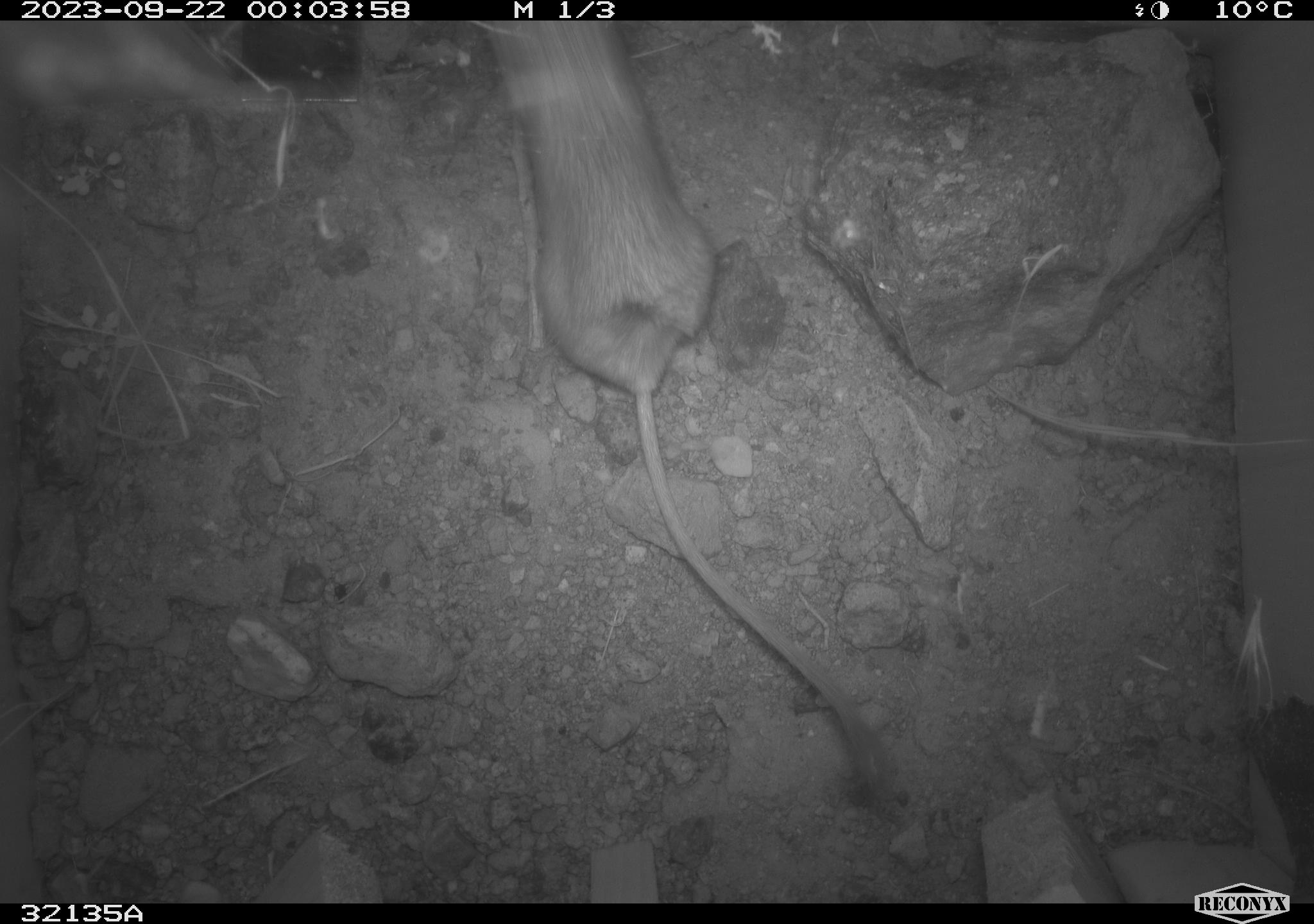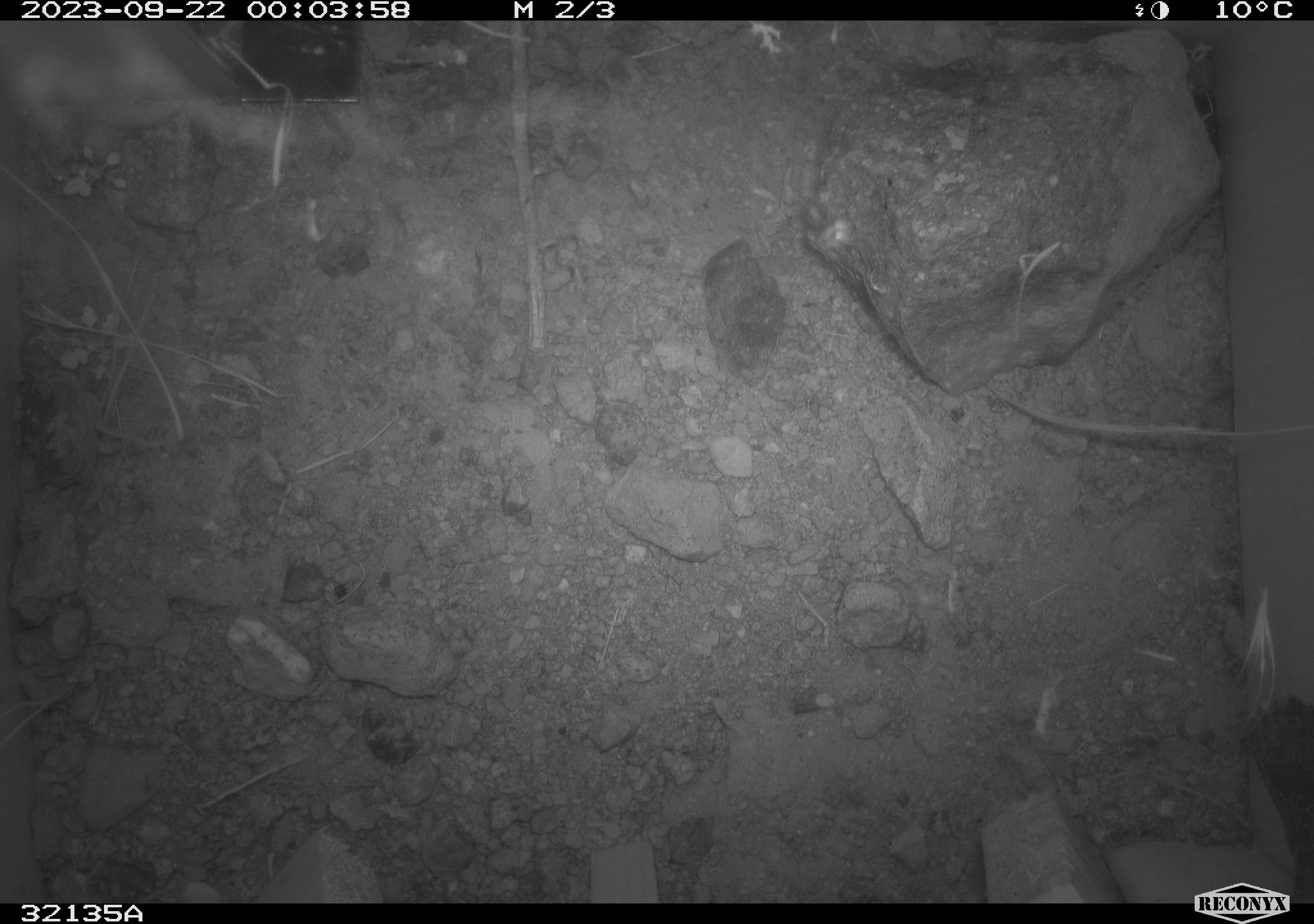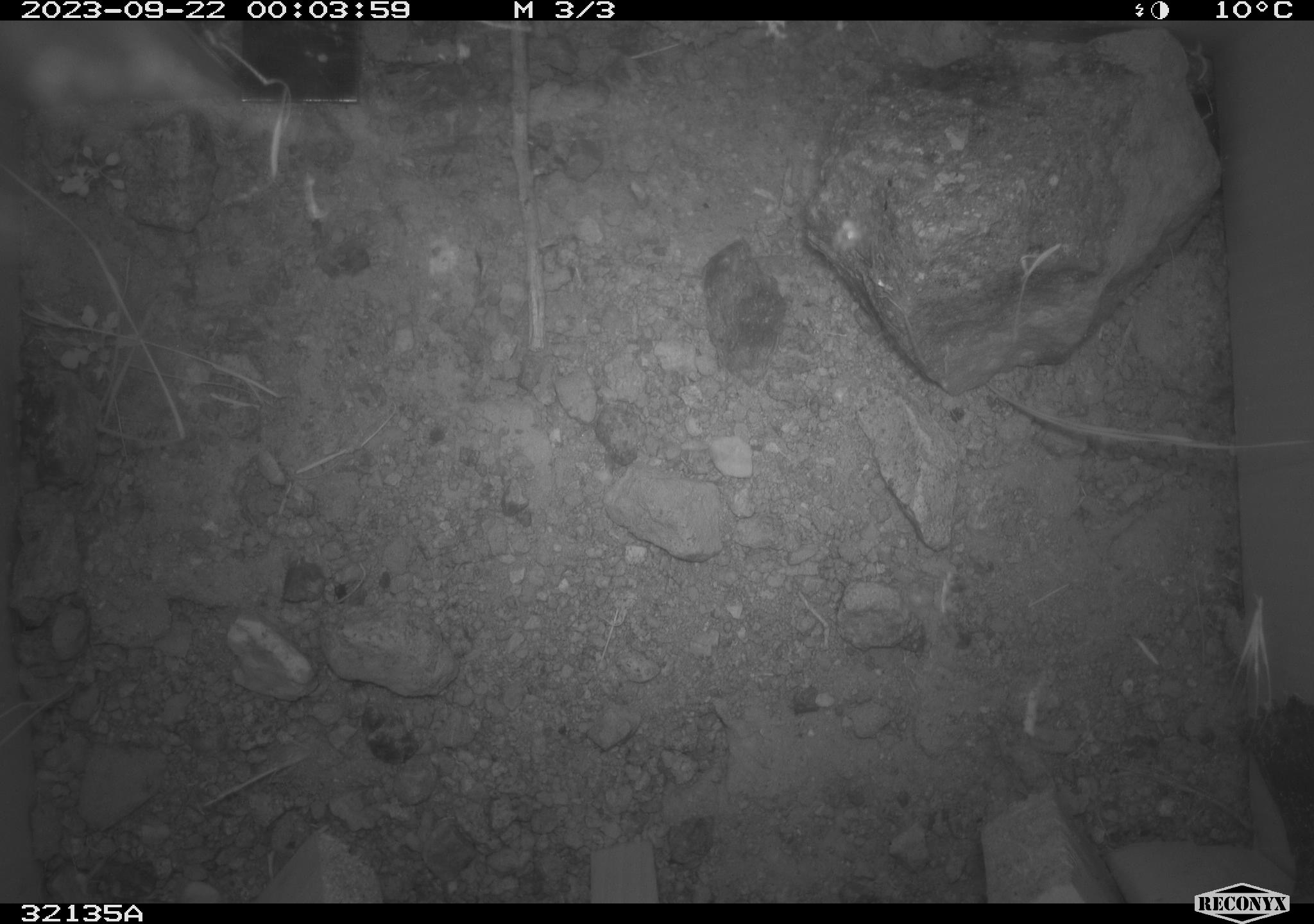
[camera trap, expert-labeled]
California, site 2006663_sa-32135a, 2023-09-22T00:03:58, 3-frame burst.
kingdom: Animalia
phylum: Chordata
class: Mammalia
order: Rodentia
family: Heteromyidae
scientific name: Heteromyidae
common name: kangaroo rats and pocket mice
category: heteromyidae family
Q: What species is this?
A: Heteromyidae family (kangaroo rats and pocket mice) (Heteromyidae).